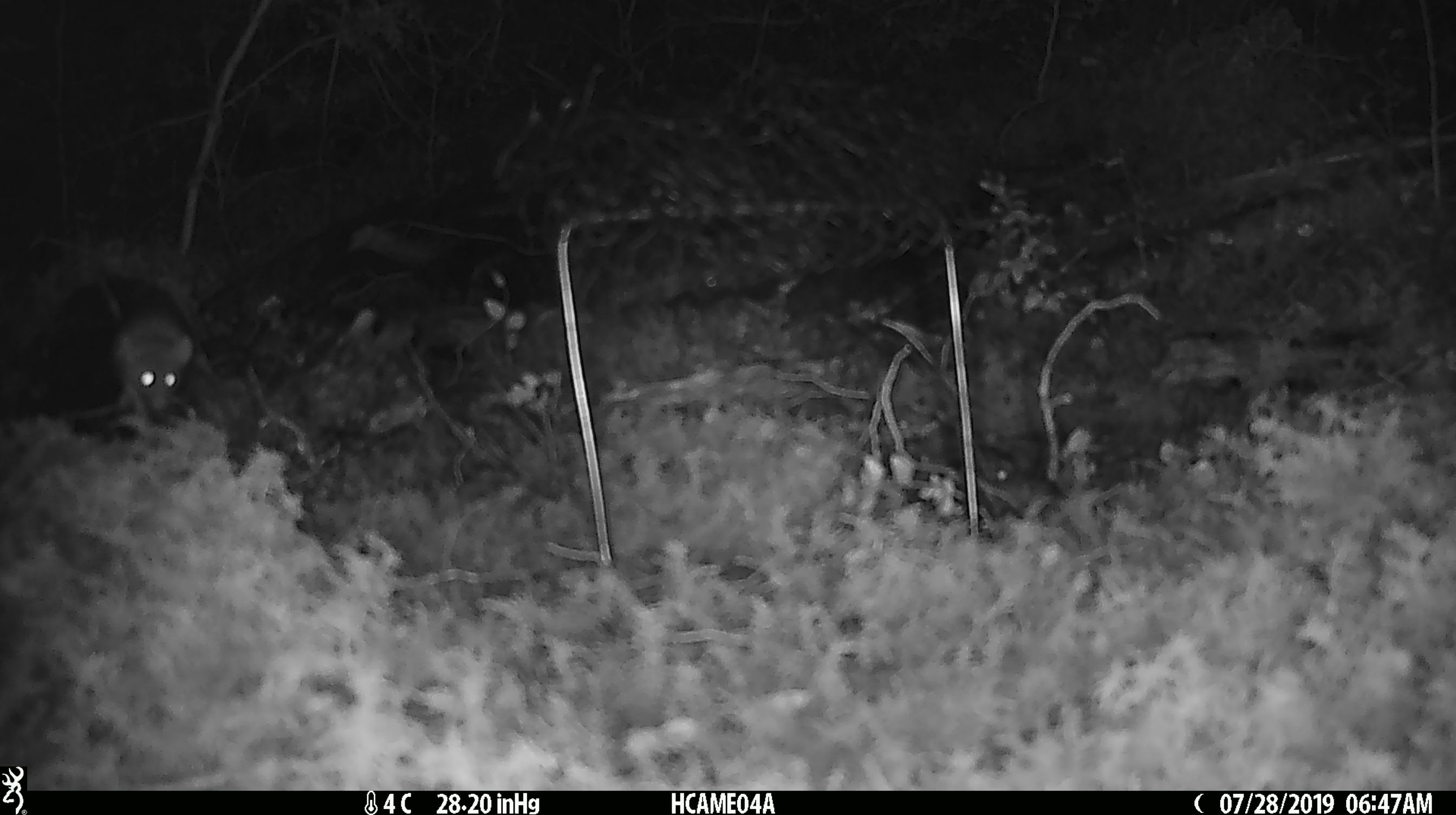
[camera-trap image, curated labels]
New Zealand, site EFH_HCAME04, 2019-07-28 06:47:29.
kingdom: Animalia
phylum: Chordata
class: Mammalia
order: Rodentia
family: Muridae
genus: Mus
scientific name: Mus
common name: mouse